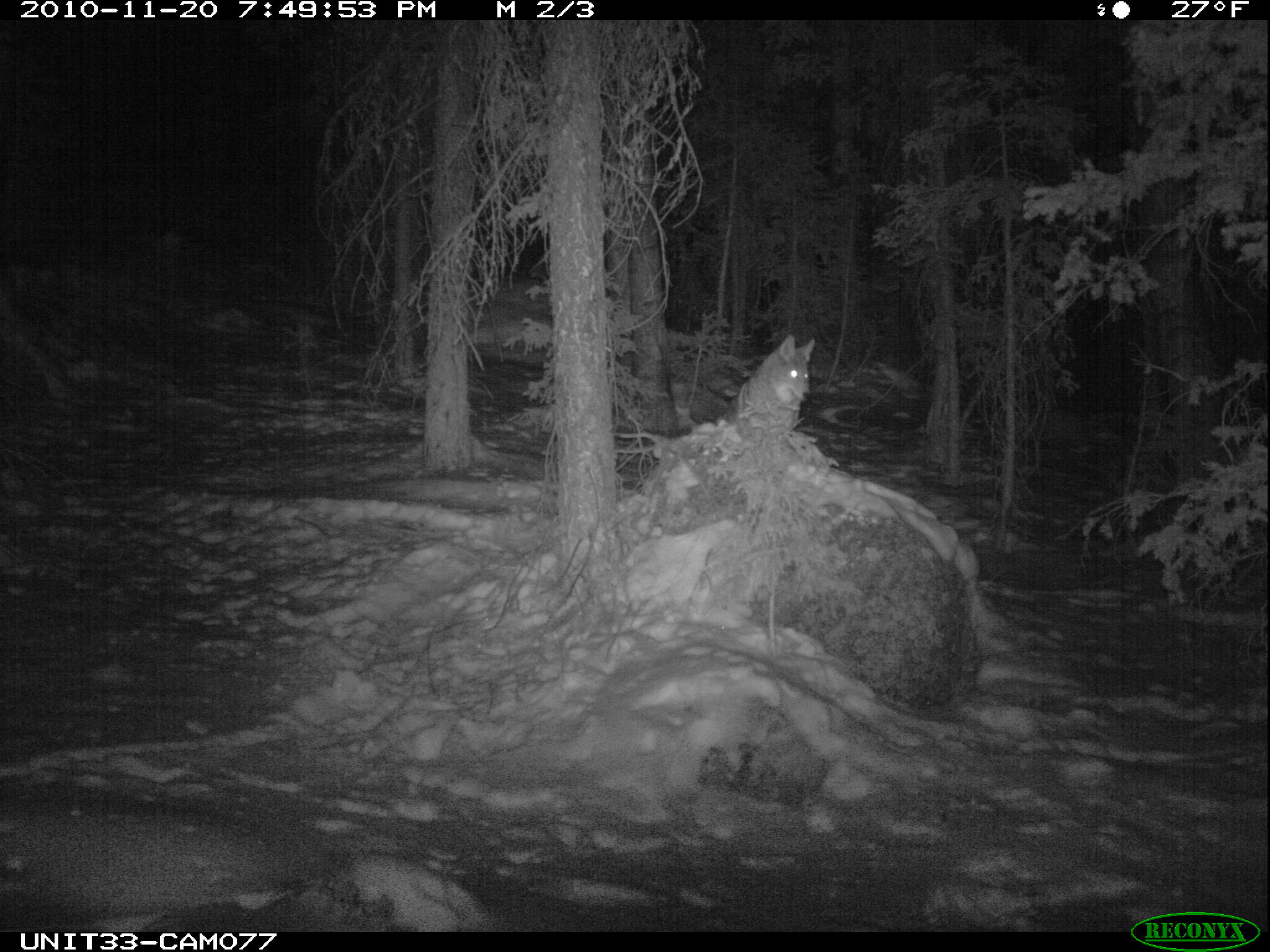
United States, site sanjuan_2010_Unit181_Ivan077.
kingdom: Animalia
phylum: Chordata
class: Mammalia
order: Carnivora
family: Canidae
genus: Canis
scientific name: Canis latrans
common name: coyote